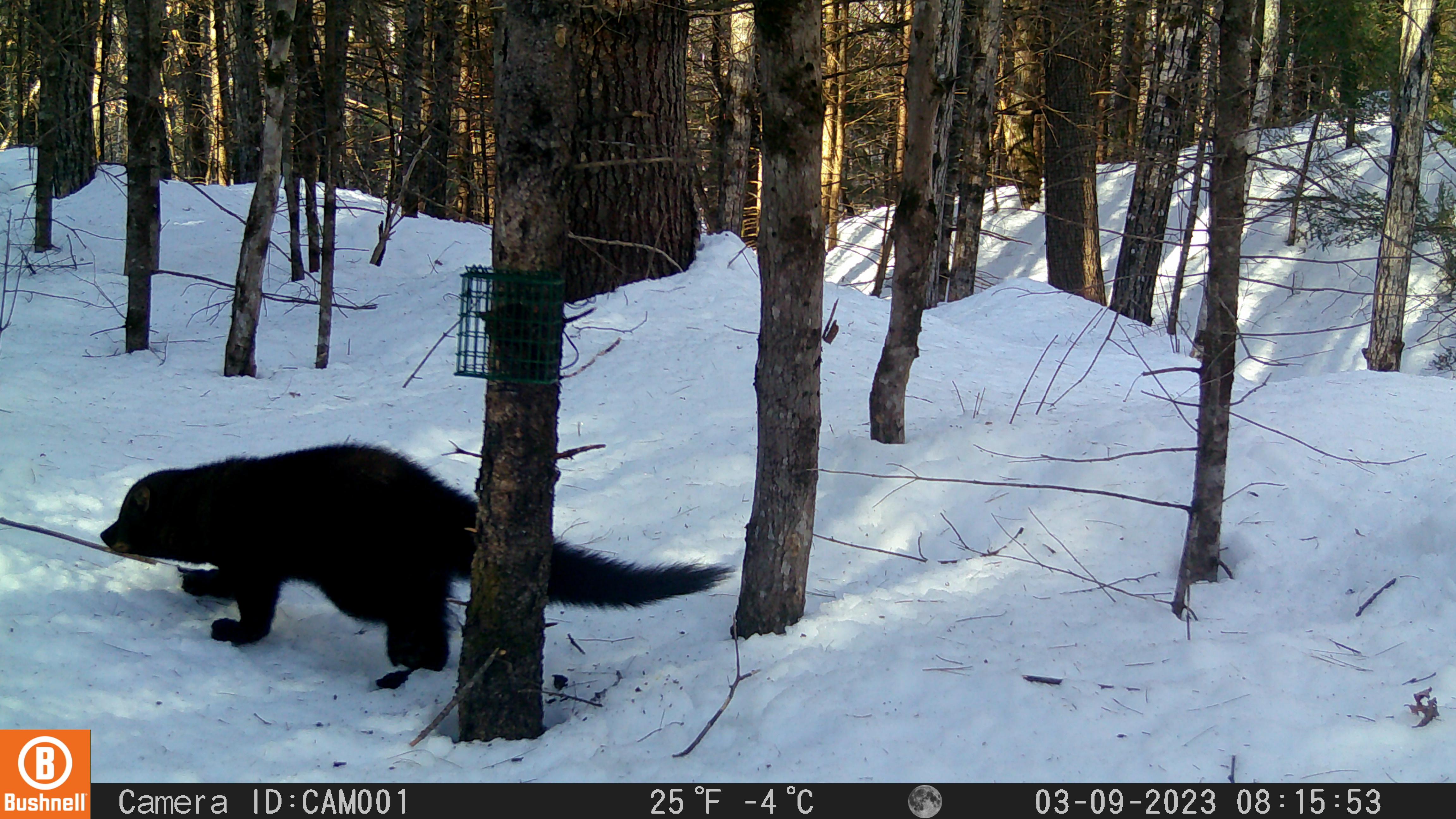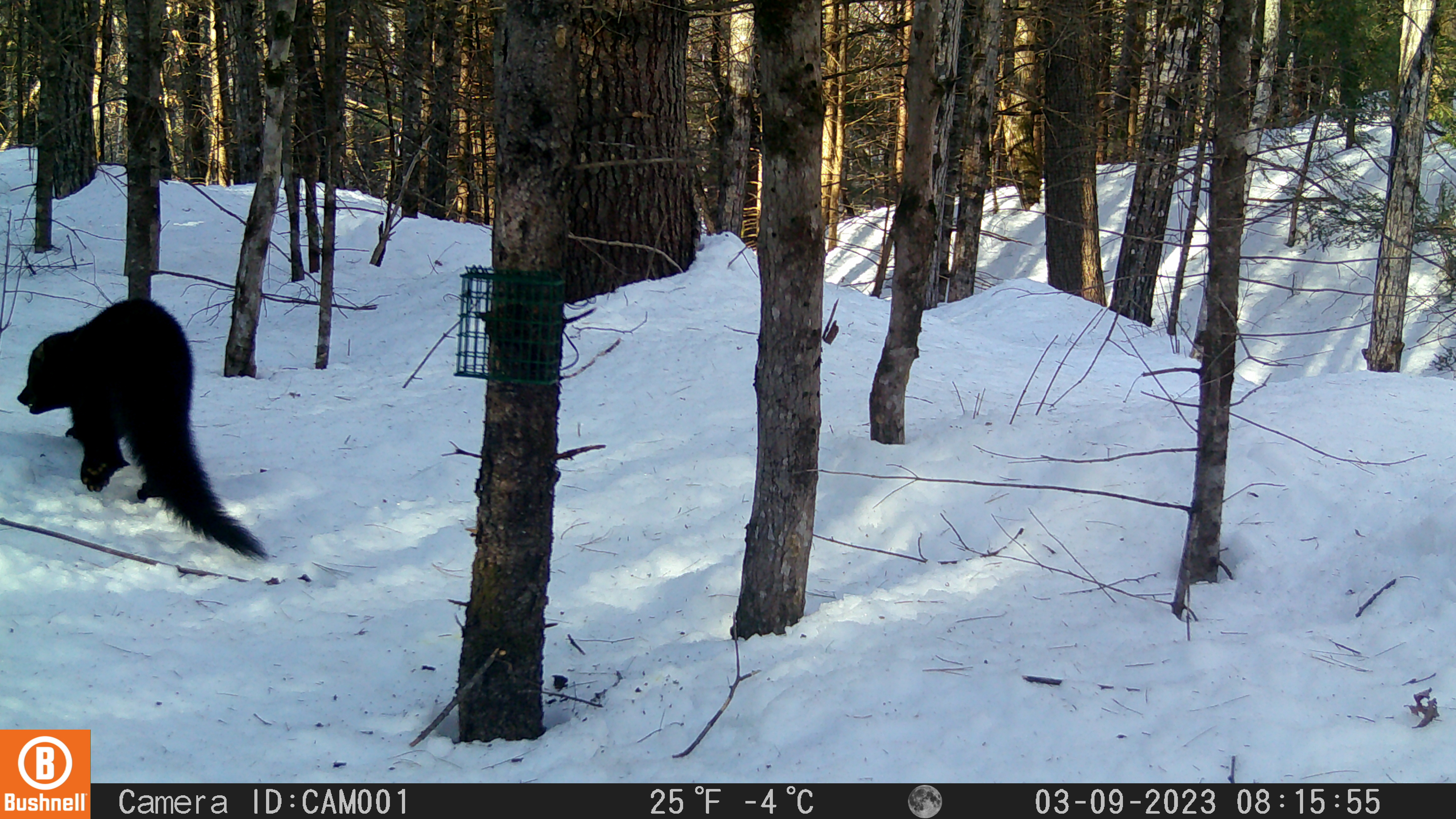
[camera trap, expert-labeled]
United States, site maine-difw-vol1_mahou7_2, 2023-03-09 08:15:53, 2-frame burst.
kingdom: Animalia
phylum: Chordata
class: Mammalia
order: Carnivora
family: Mustelidae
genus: Pekania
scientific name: Pekania pennanti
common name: fisher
Fisher (Pekania pennanti).